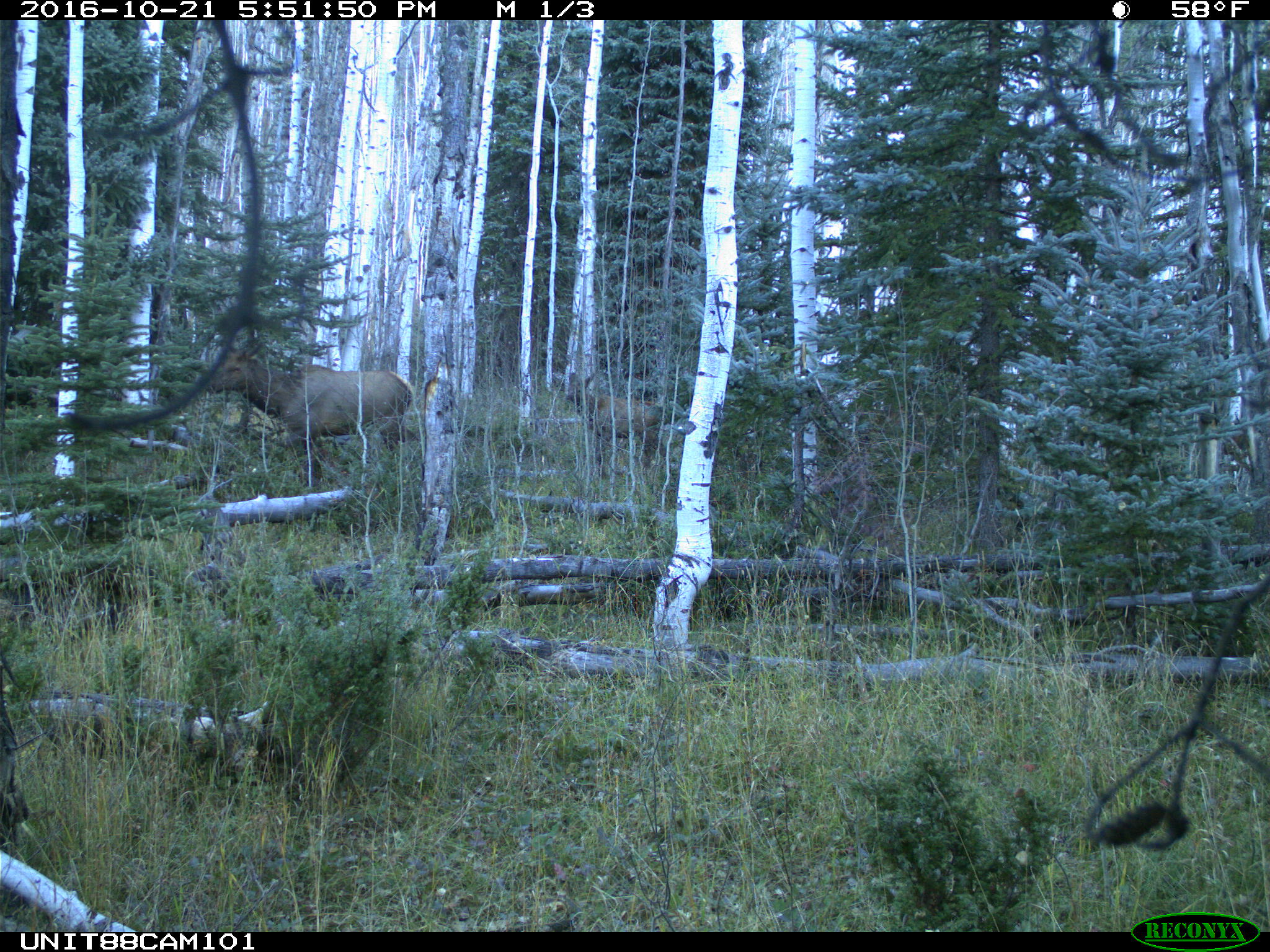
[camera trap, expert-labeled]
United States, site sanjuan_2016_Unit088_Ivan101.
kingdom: Animalia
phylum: Chordata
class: Mammalia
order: Artiodactyla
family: Cervidae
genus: Cervus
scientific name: Cervus elaphus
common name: red deer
Cervus elaphus (red deer).